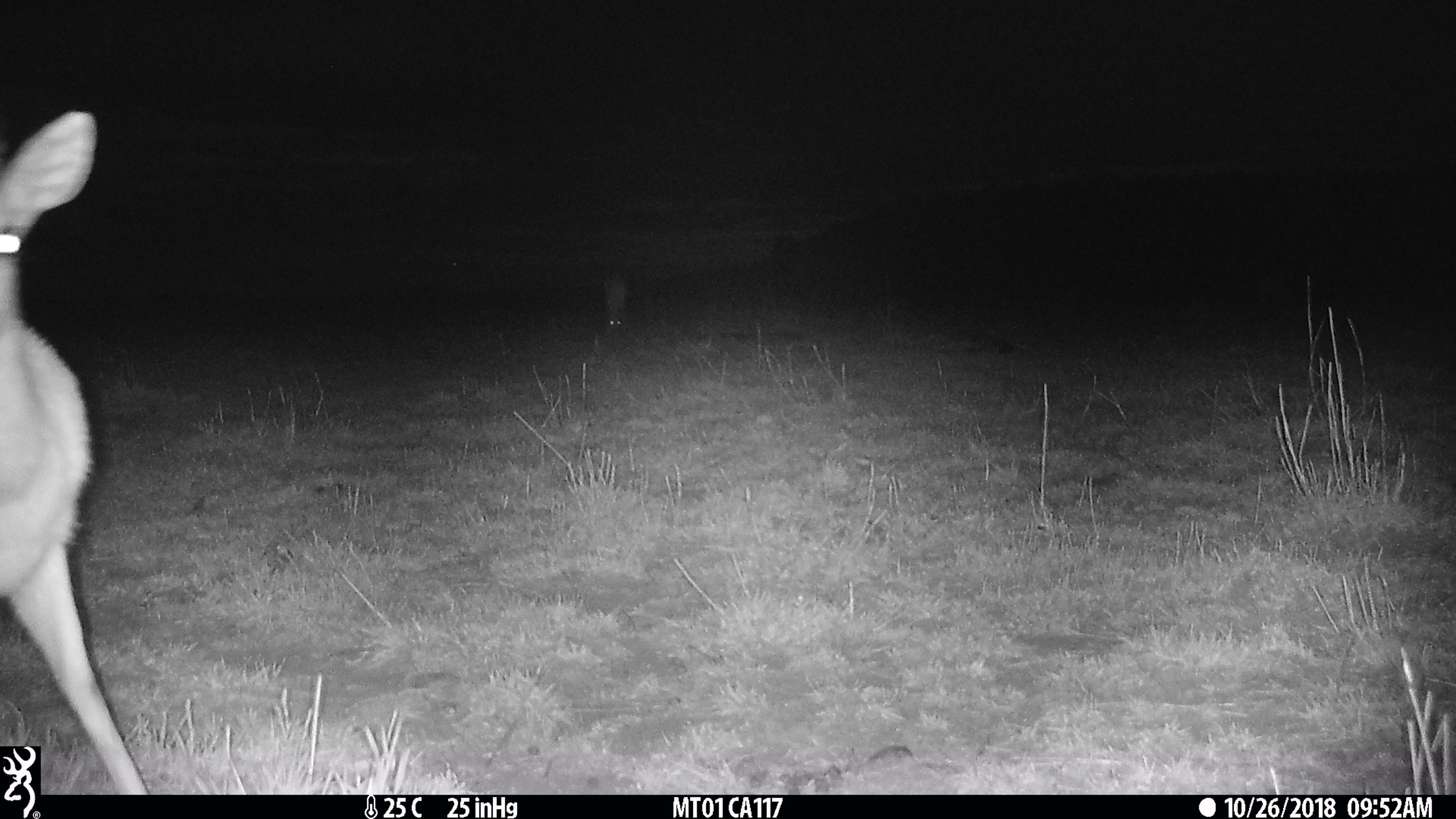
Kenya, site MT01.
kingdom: Animalia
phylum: Chordata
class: Mammalia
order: Artiodactyla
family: Bovidae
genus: Ourebia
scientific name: Ourebia ourebi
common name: oribi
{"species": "oribi (Ourebia ourebi)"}